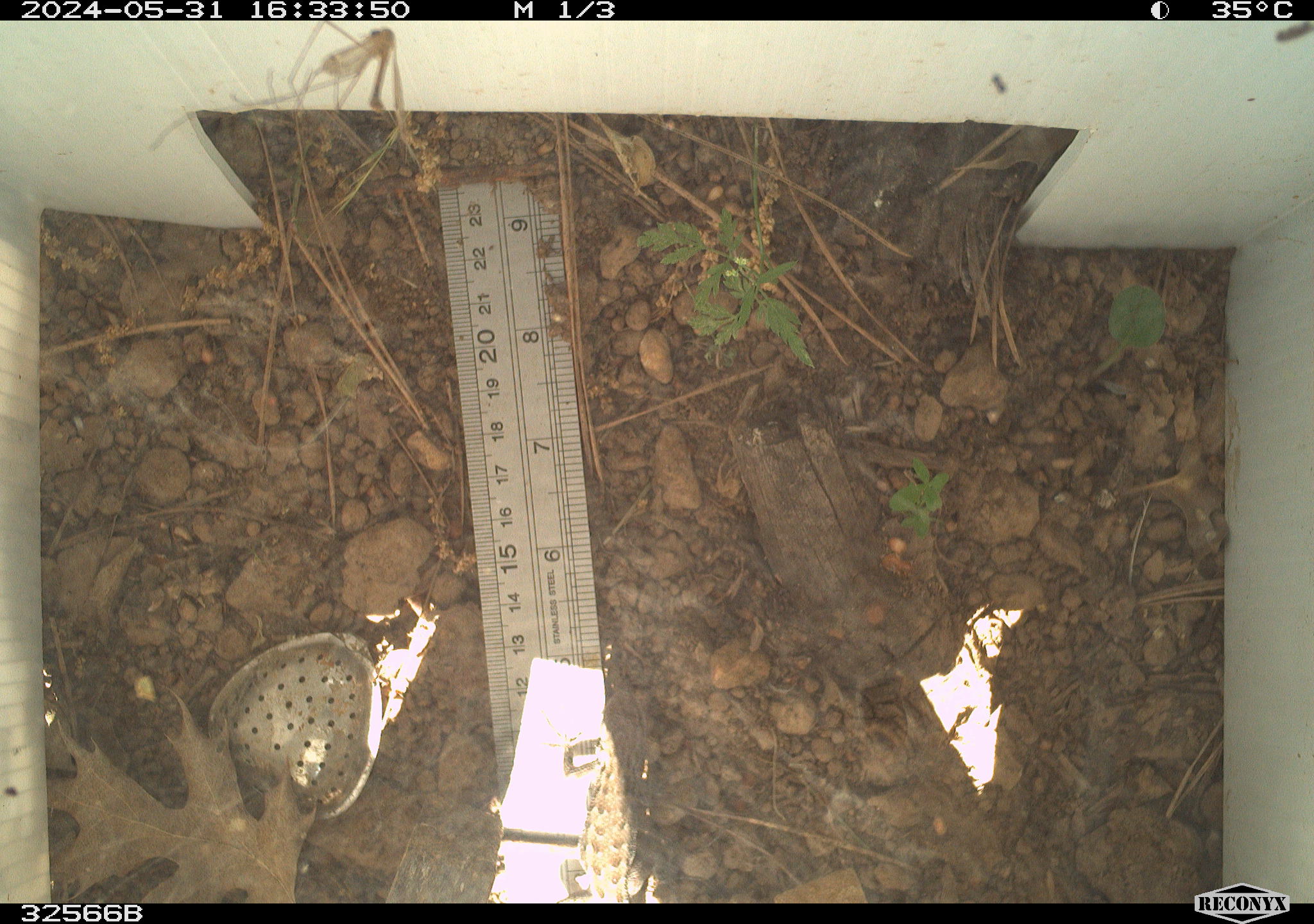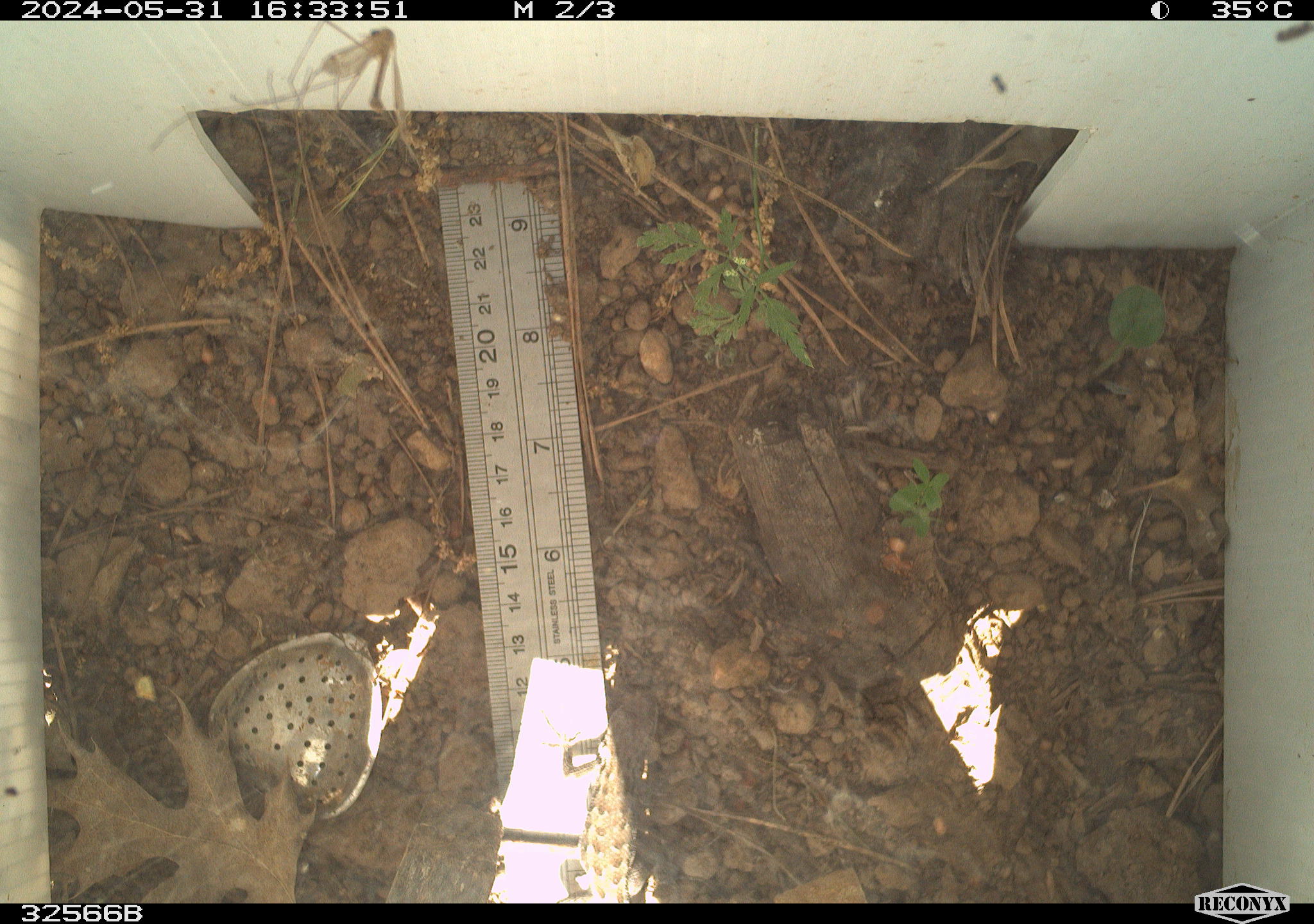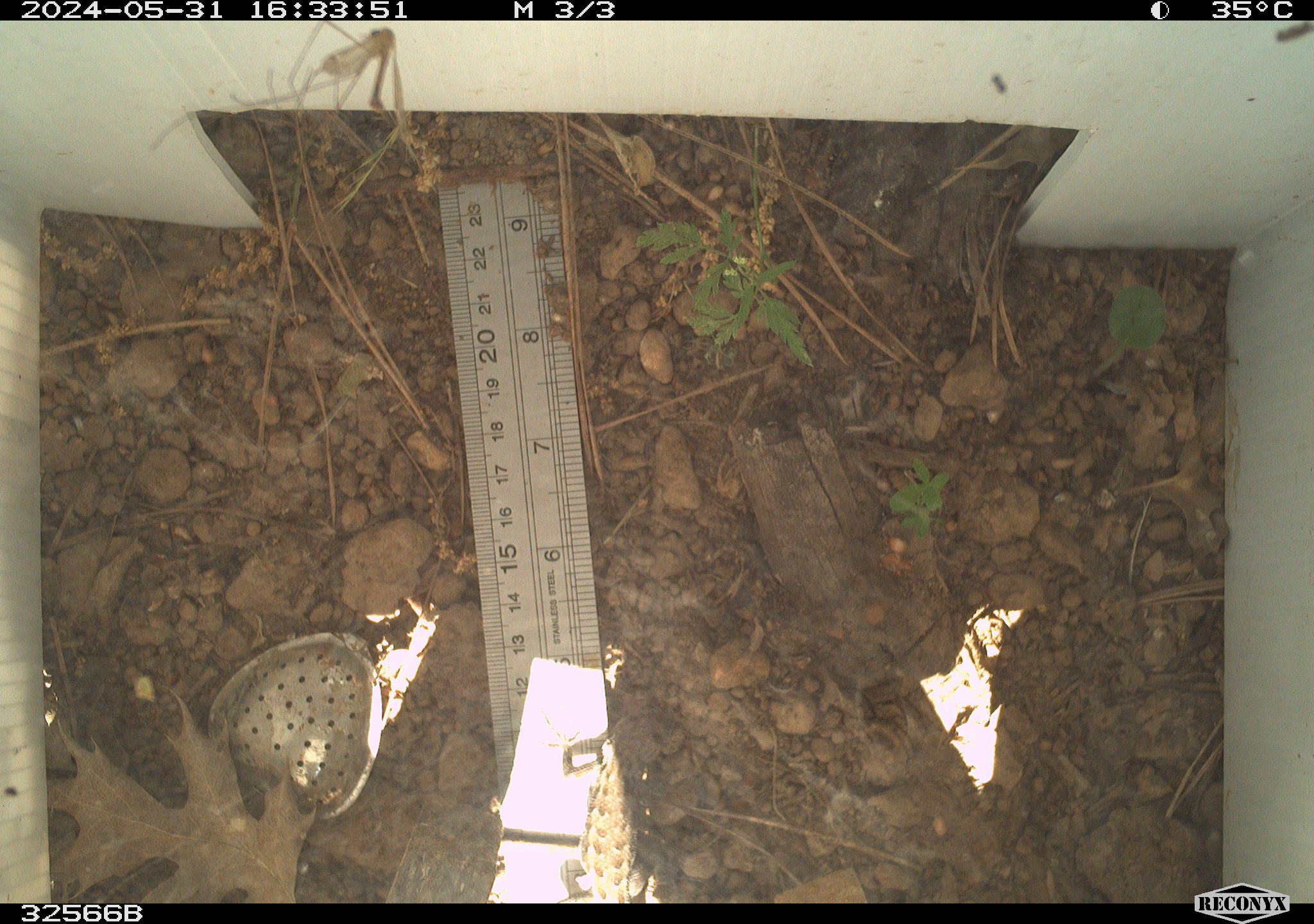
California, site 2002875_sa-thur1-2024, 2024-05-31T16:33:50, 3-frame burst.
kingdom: Animalia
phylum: Chordata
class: Reptilia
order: Squamata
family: Phrynosomatidae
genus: Sceloporus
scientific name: Sceloporus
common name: spiny lizards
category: sceloporus species